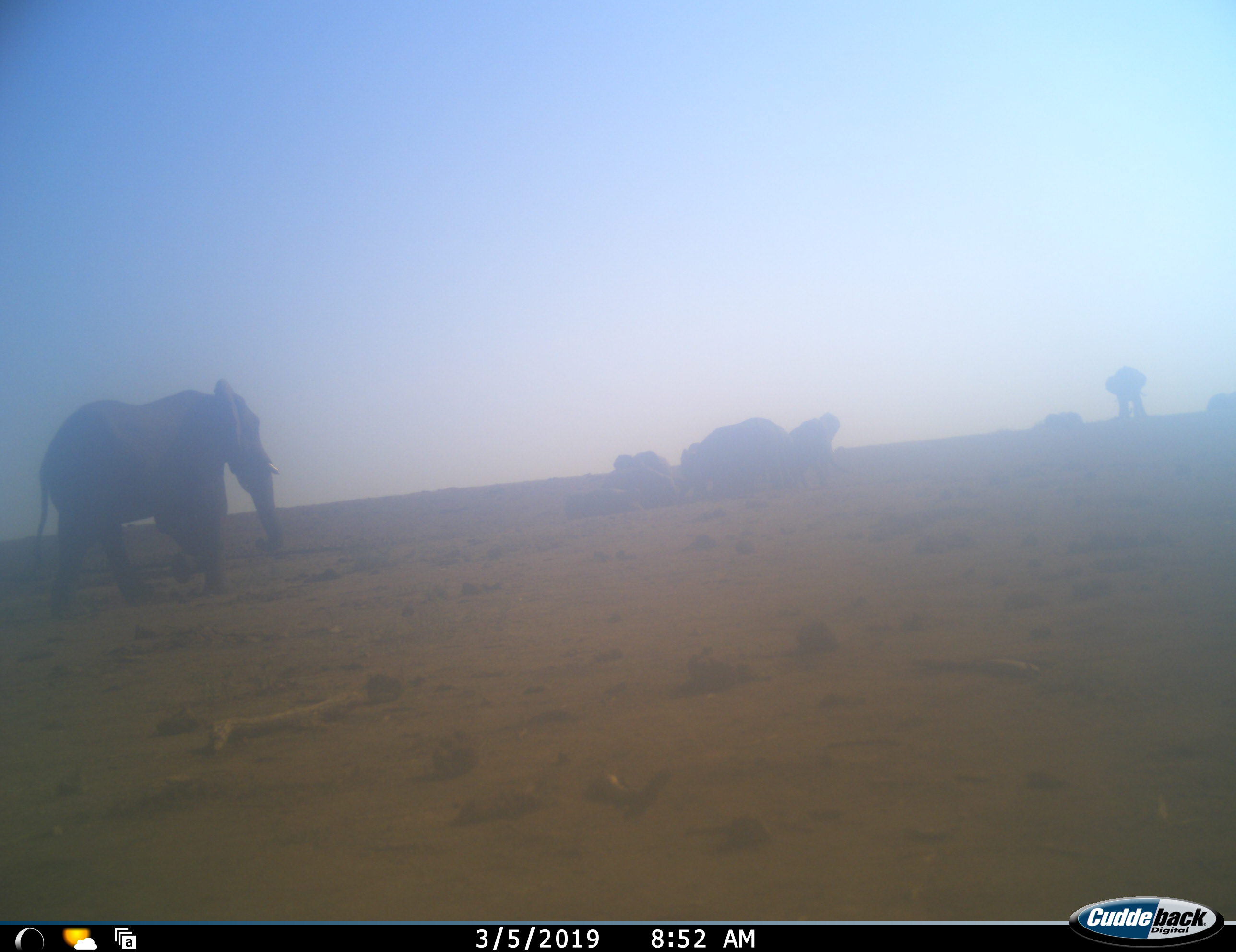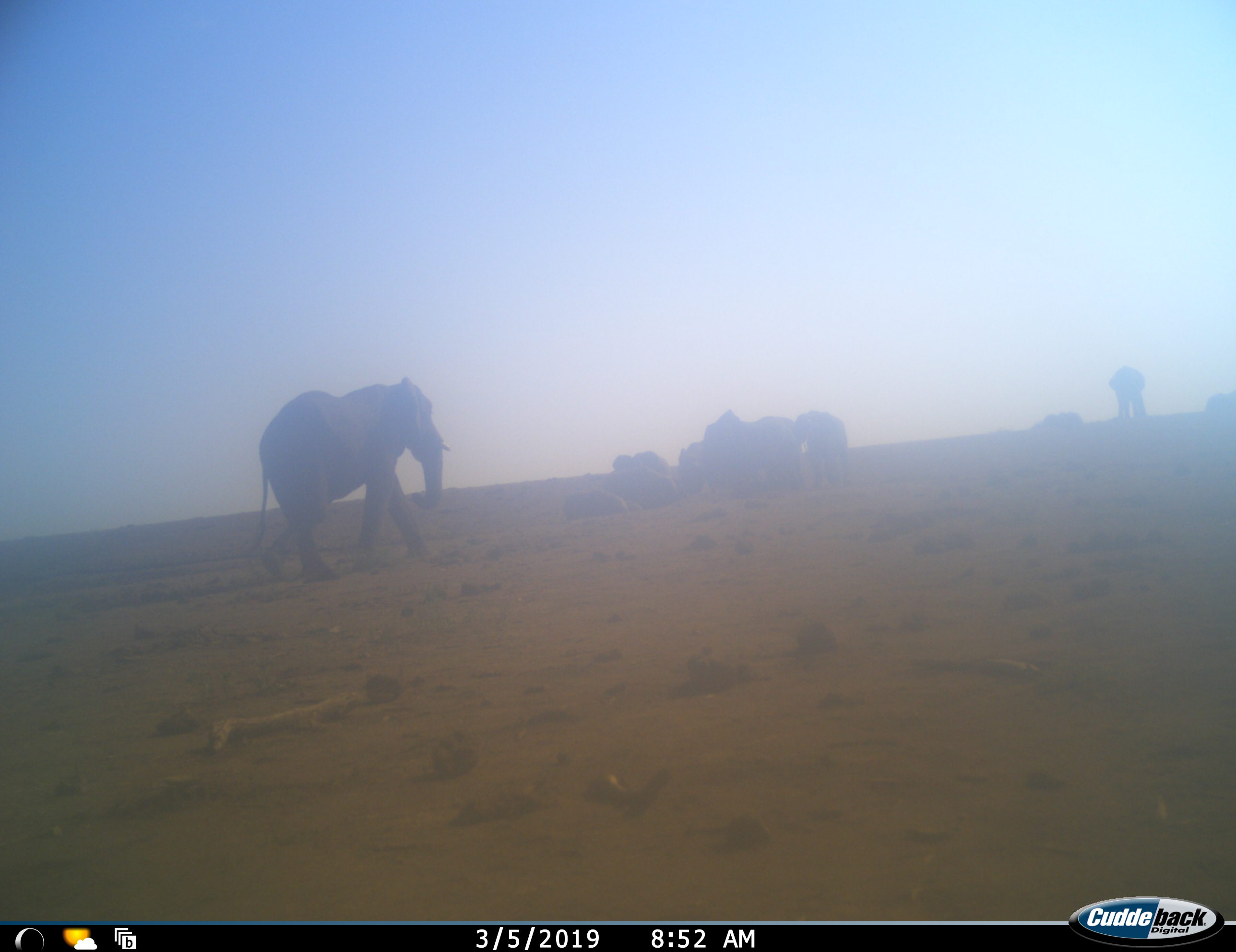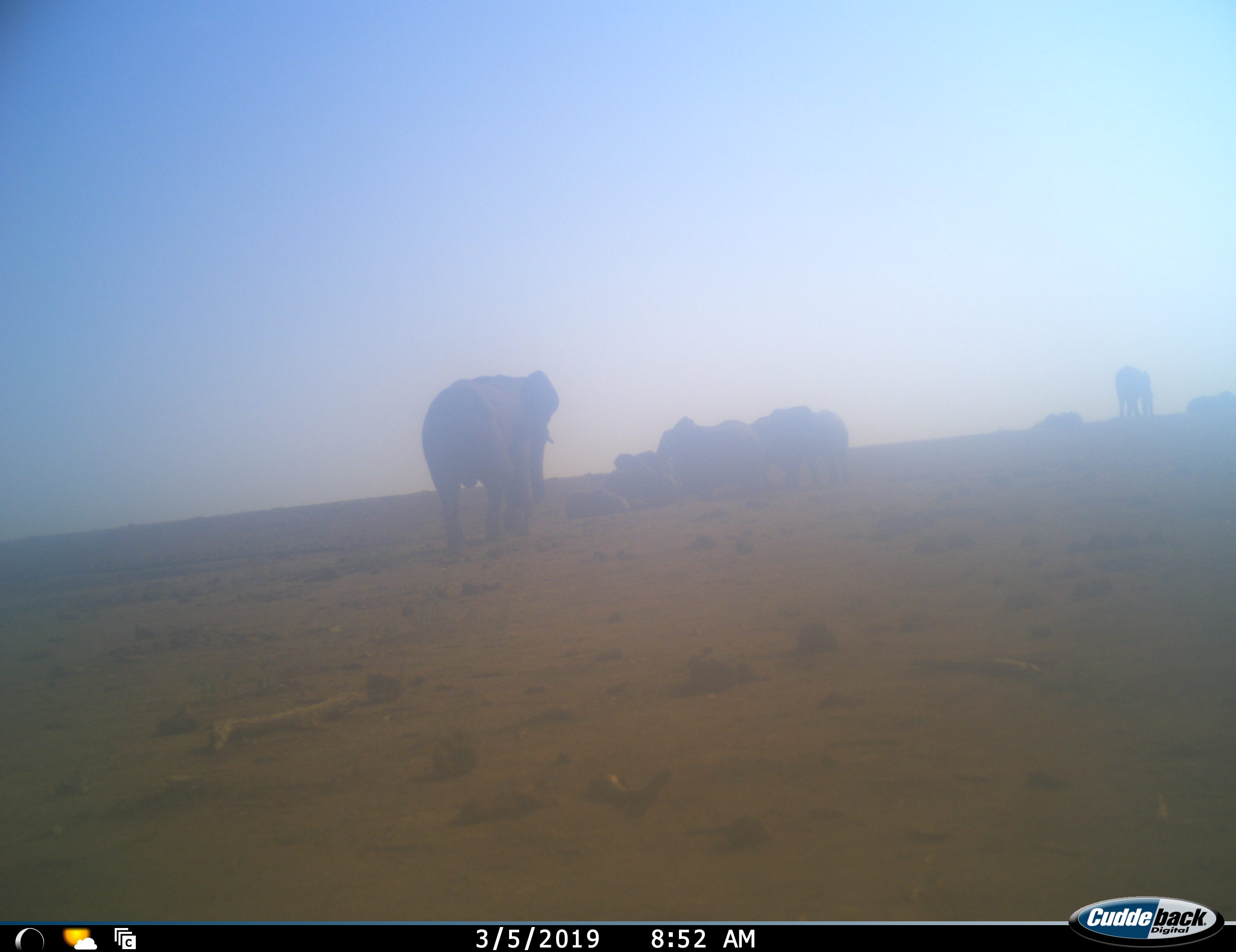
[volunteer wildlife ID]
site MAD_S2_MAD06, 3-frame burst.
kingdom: Animalia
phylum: Chordata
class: Mammalia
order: Proboscidea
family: Elephantidae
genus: Loxodonta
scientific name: Loxodonta africana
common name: african bush elephant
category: elephant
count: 9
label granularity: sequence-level